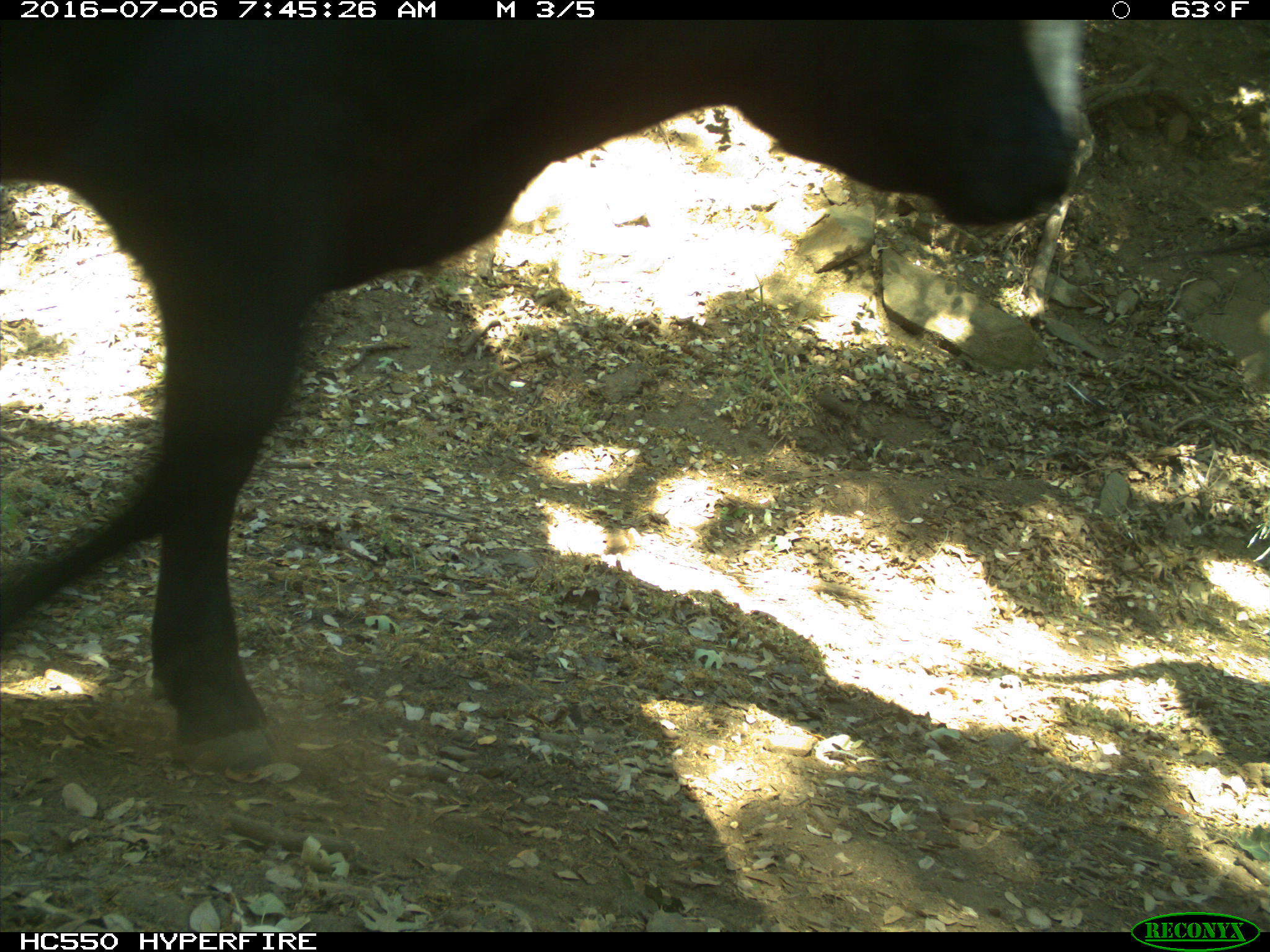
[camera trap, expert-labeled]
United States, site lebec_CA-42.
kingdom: Animalia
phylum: Chordata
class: Mammalia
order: Artiodactyla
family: Bovidae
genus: Bos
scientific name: Bos taurus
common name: domestic cow